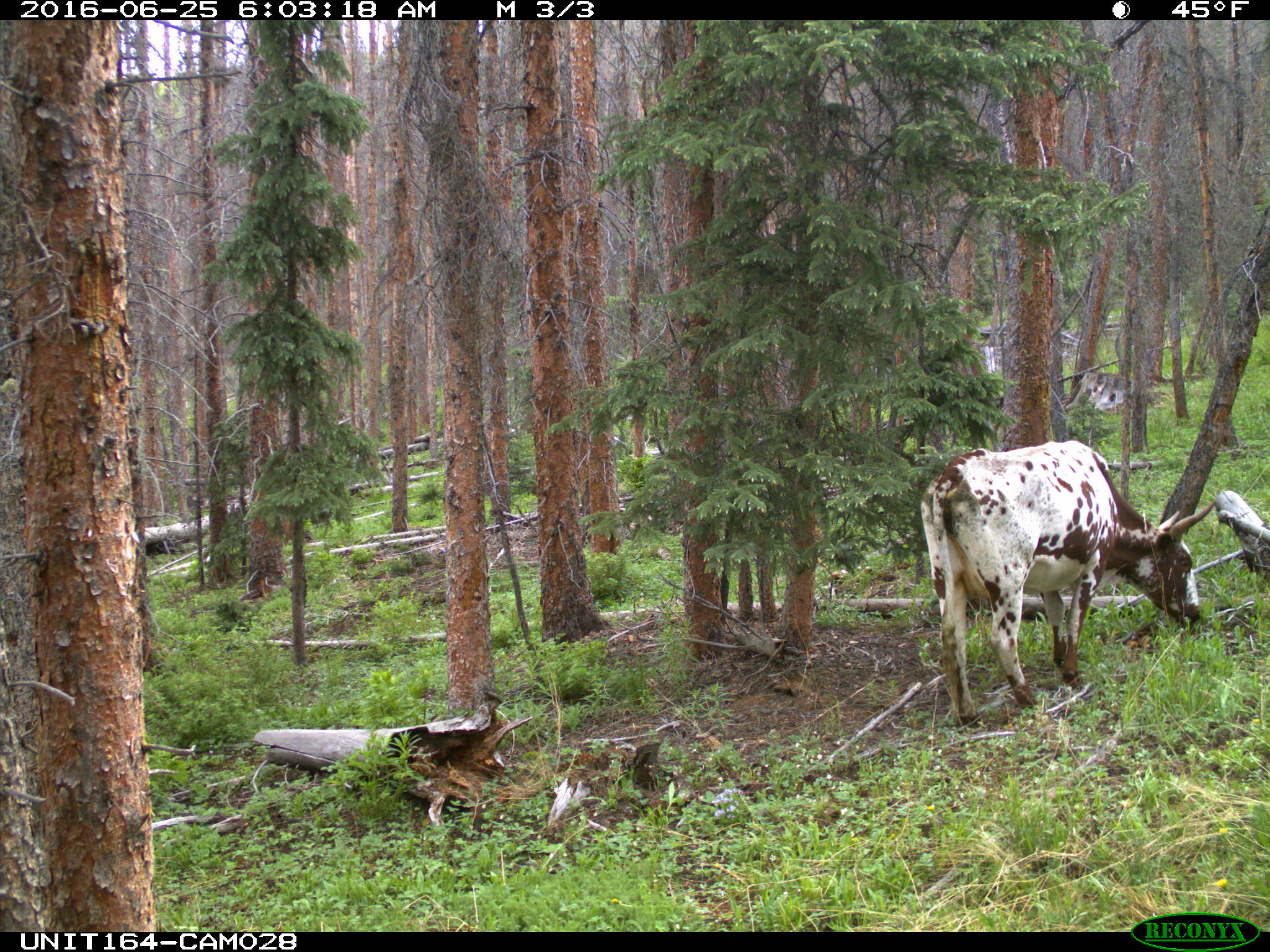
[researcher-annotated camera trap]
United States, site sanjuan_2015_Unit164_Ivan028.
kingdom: Animalia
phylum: Chordata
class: Mammalia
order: Artiodactyla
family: Bovidae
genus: Bos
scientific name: Bos taurus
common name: domestic cow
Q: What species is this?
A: Bos taurus (domestic cow).